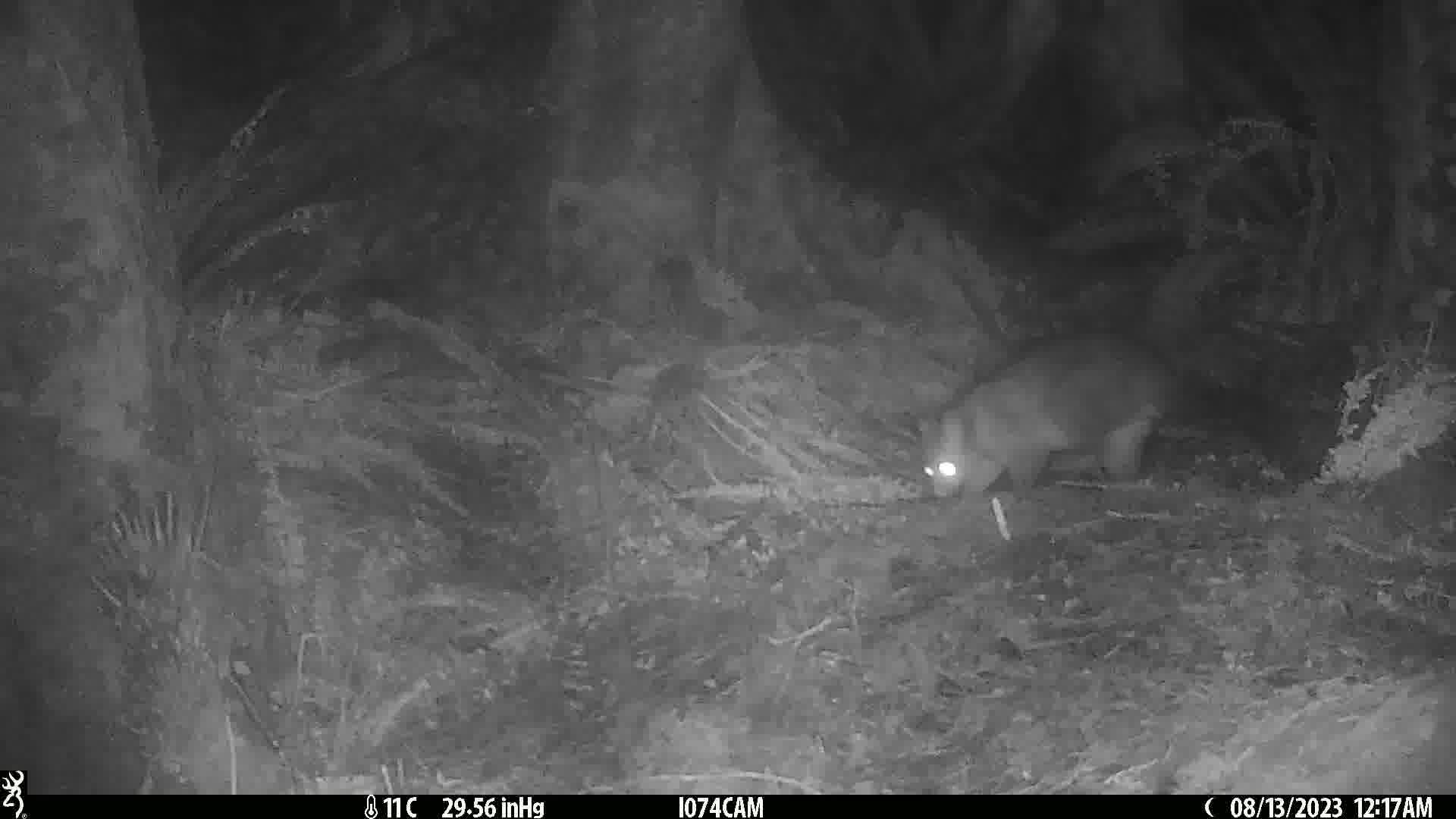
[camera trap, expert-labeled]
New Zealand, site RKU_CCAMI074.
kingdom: Animalia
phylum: Chordata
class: Mammalia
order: Diprotodontia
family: Phalangeridae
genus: Trichosurus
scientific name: Trichosurus vulpecula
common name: common brushtail possum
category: possum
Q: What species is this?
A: Possum (common brushtail possum) (Trichosurus vulpecula).